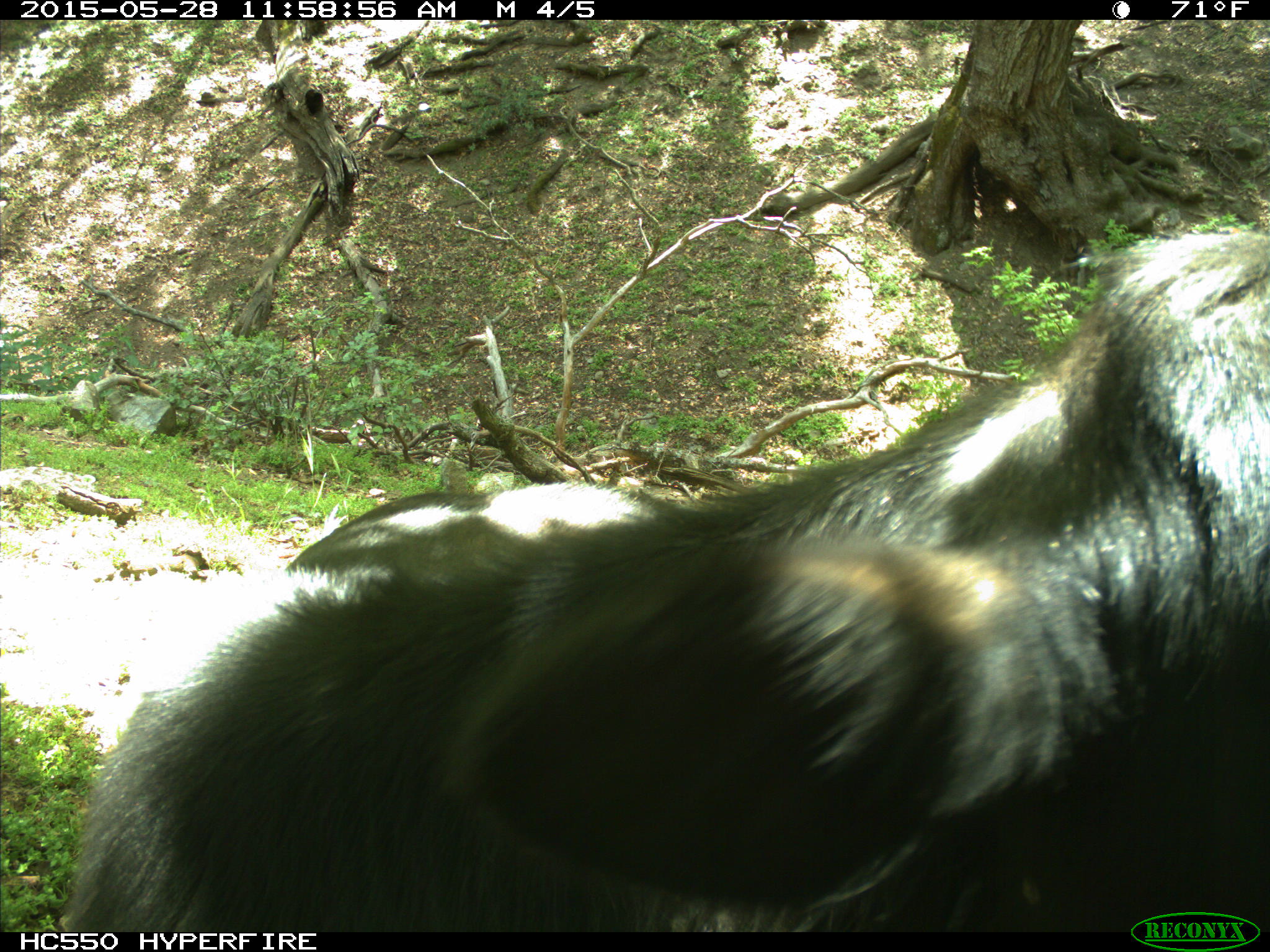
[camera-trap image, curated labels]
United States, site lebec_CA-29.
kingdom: Animalia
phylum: Chordata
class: Mammalia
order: Artiodactyla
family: Bovidae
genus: Bos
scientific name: Bos taurus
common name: domestic cow